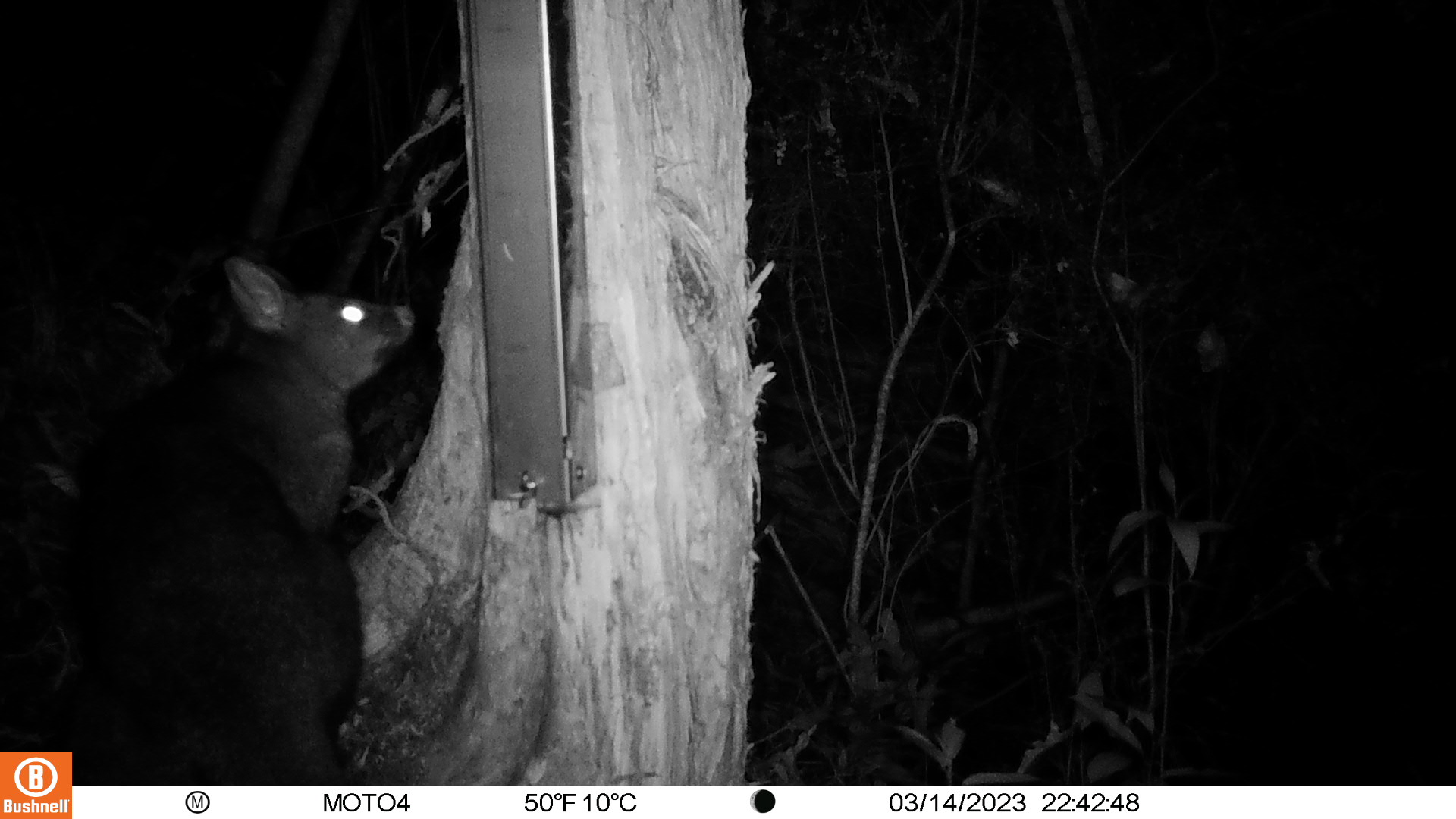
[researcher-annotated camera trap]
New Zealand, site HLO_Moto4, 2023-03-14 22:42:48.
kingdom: Animalia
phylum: Chordata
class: Mammalia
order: Diprotodontia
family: Phalangeridae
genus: Trichosurus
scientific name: Trichosurus vulpecula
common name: common brushtail possum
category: possum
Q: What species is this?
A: Possum (common brushtail possum) (Trichosurus vulpecula).